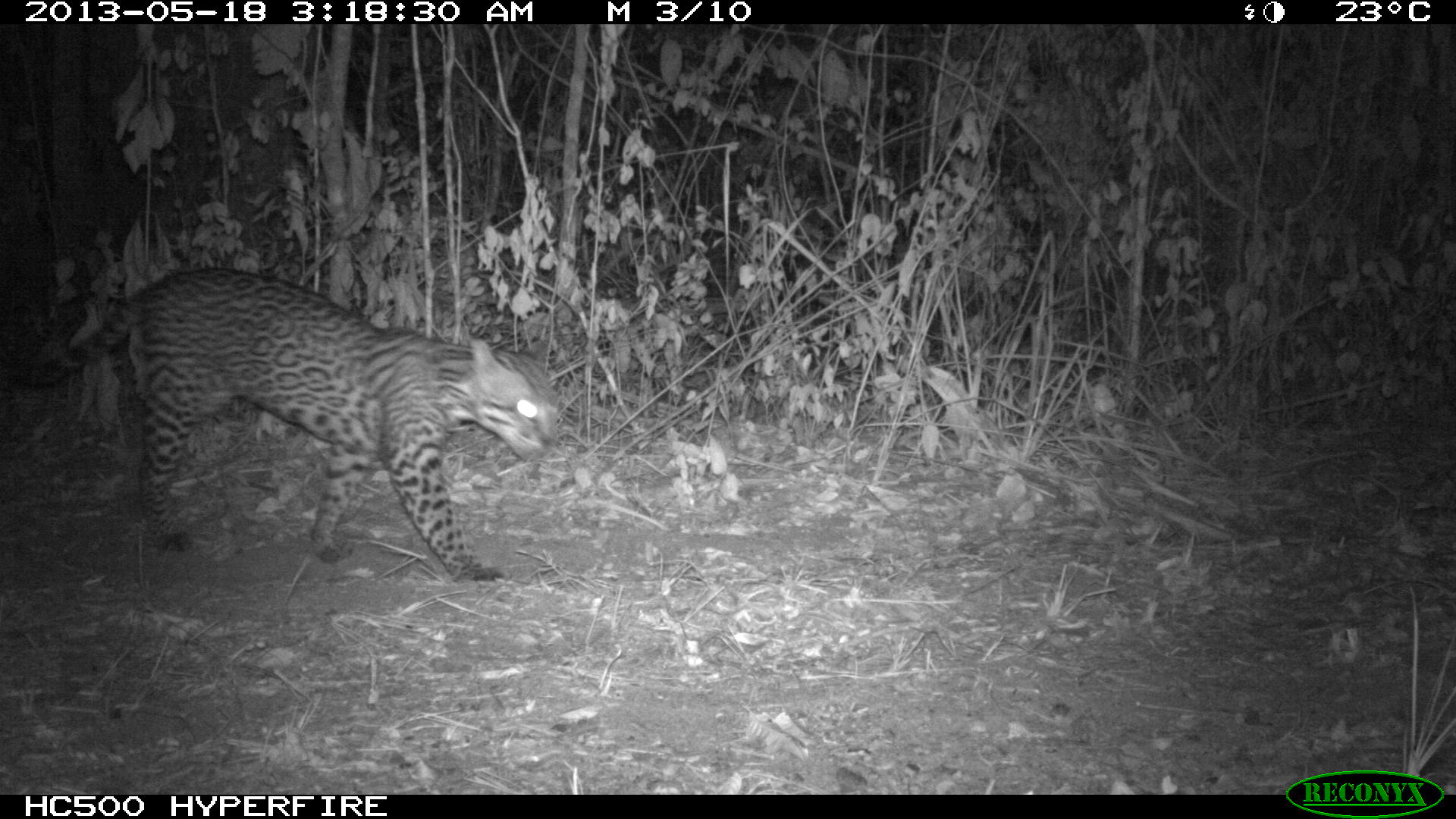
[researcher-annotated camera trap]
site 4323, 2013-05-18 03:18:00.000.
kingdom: Animalia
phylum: Chordata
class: Mammalia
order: Carnivora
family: Felidae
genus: Leopardus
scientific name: Leopardus pardalis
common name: ocelot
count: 1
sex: male